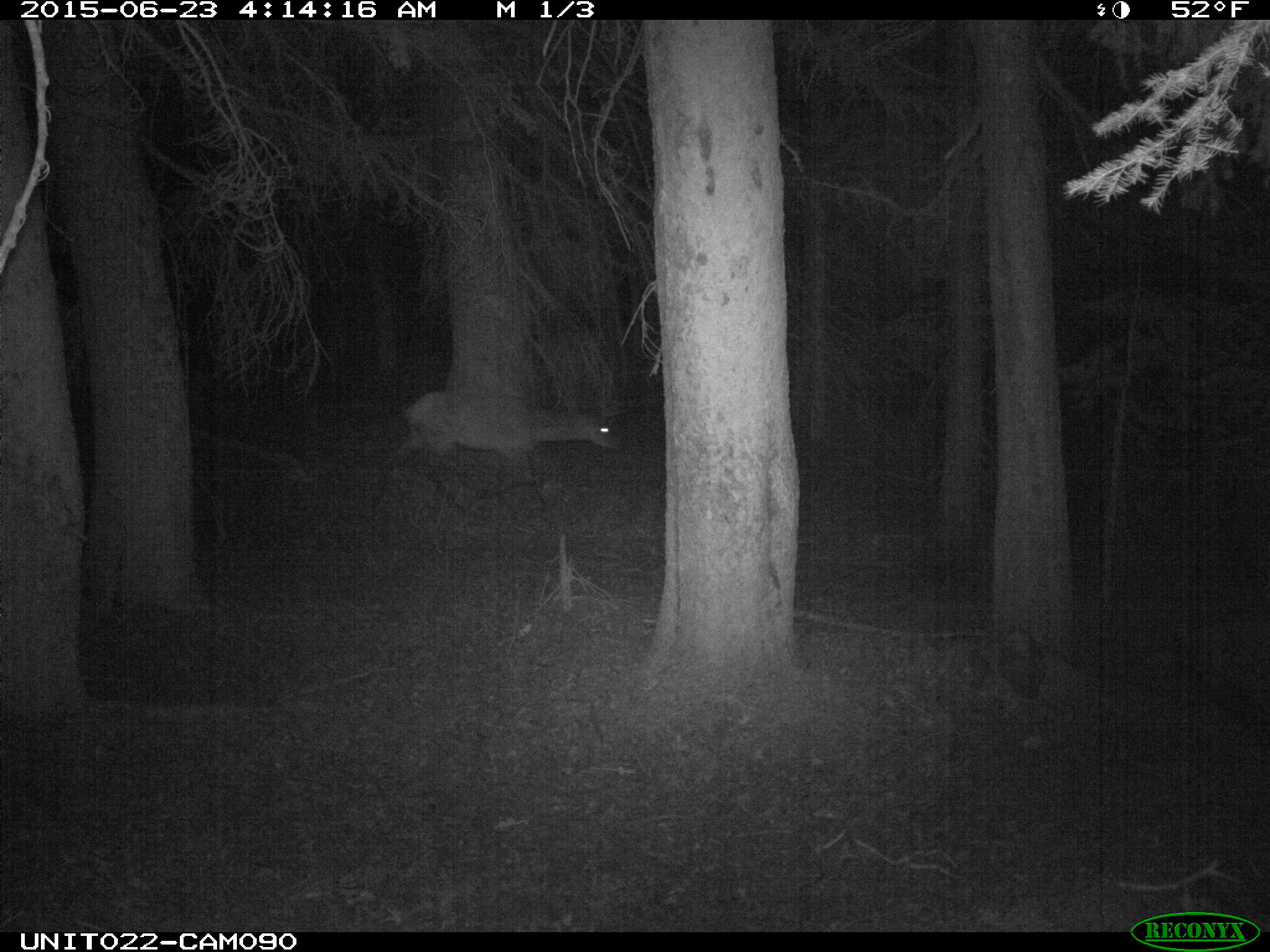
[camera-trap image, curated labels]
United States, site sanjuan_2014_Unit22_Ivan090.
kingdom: Animalia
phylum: Chordata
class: Mammalia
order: Artiodactyla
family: Cervidae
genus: Cervus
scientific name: Cervus elaphus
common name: red deer